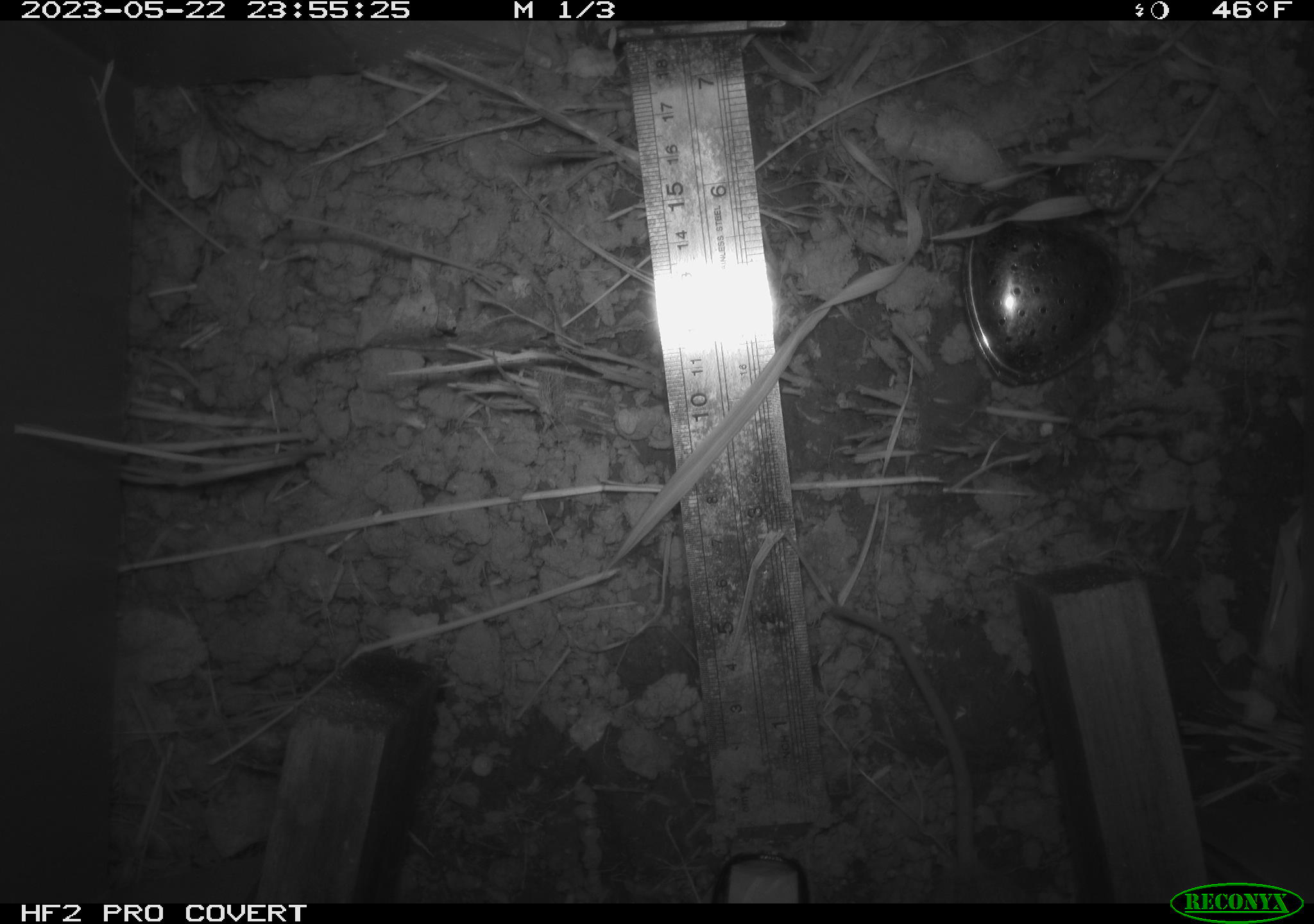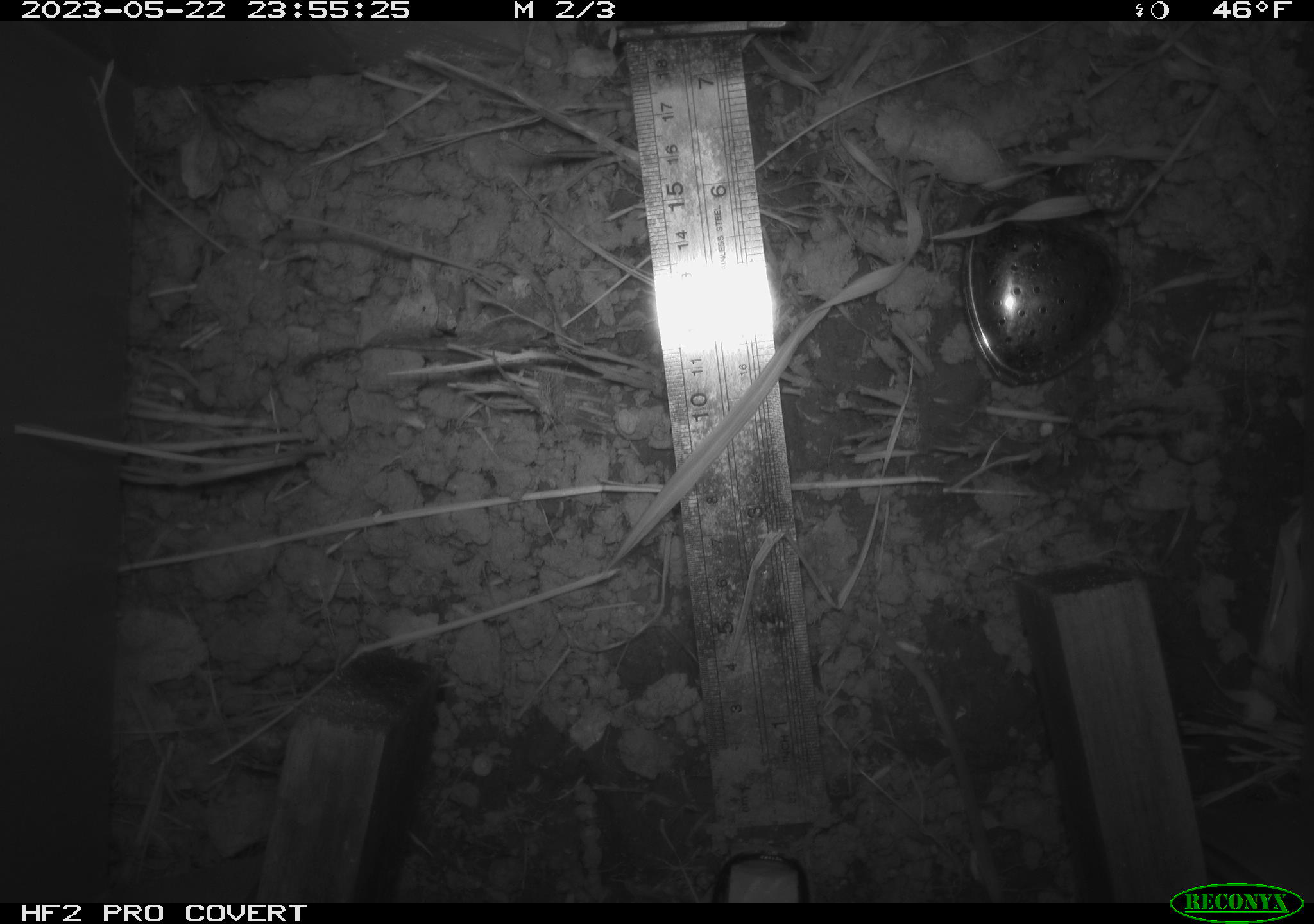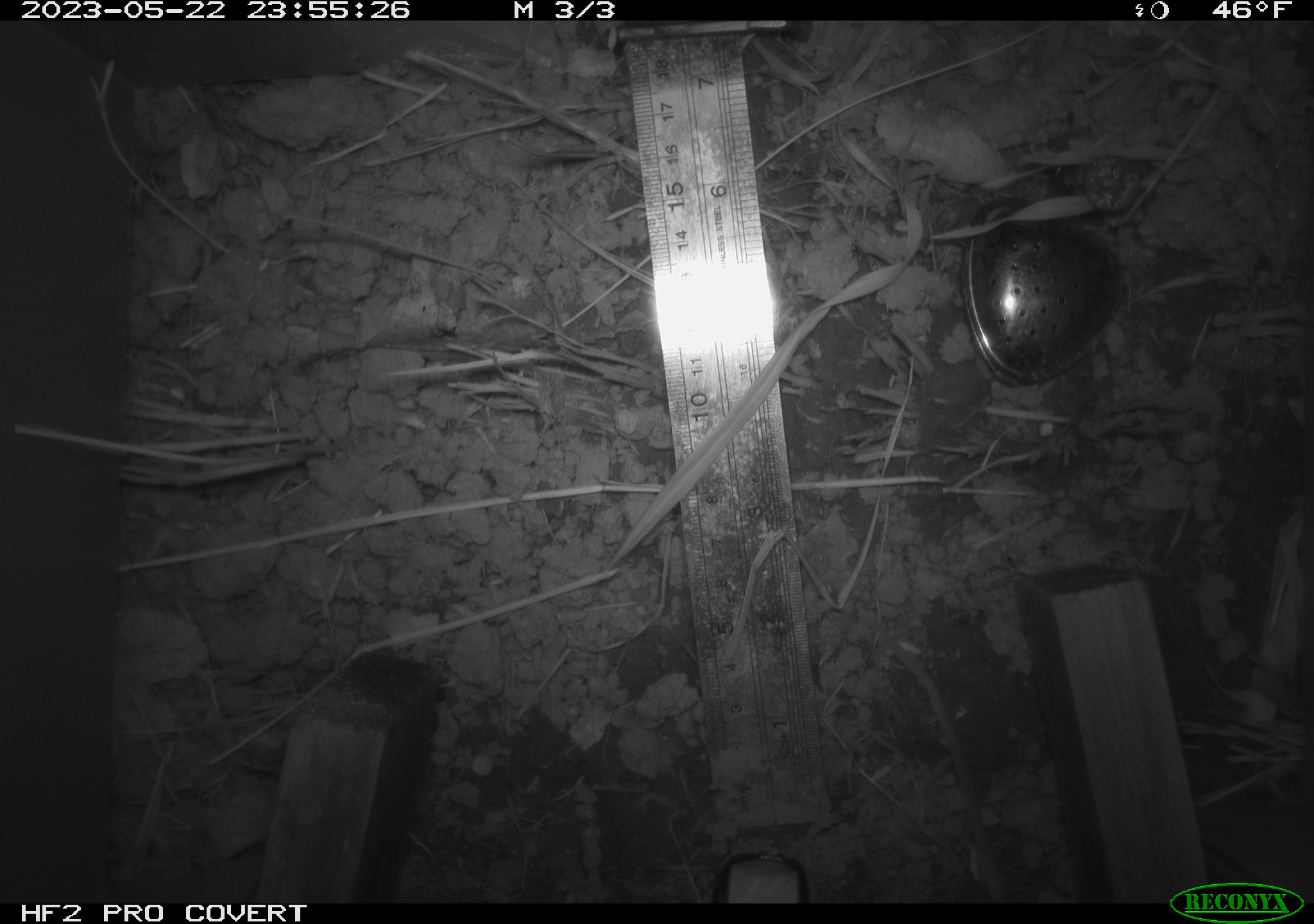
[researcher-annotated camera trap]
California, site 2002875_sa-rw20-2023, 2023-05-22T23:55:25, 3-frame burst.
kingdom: Animalia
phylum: Chordata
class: Mammalia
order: Rodentia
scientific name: Rodentia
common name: rodent